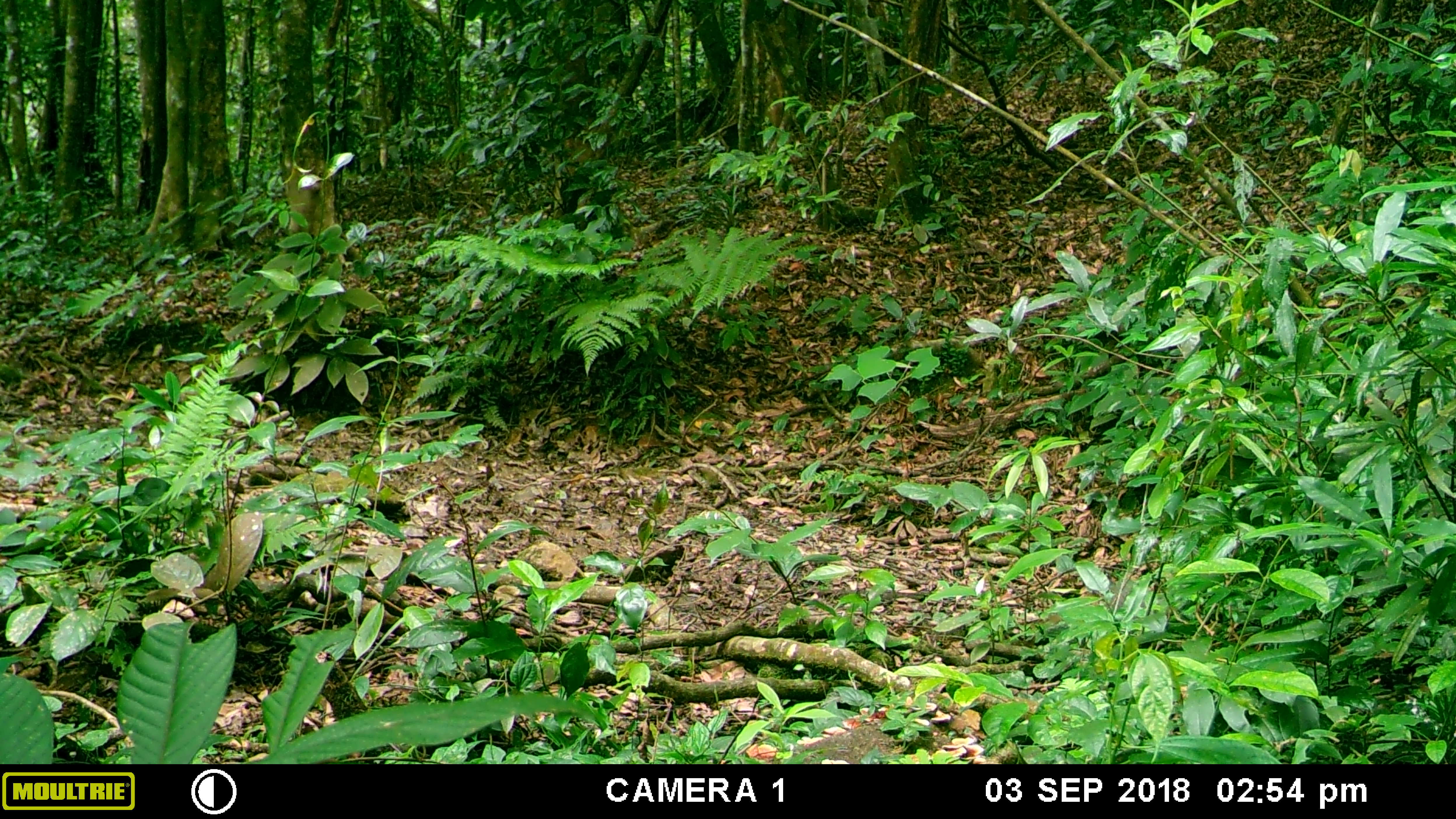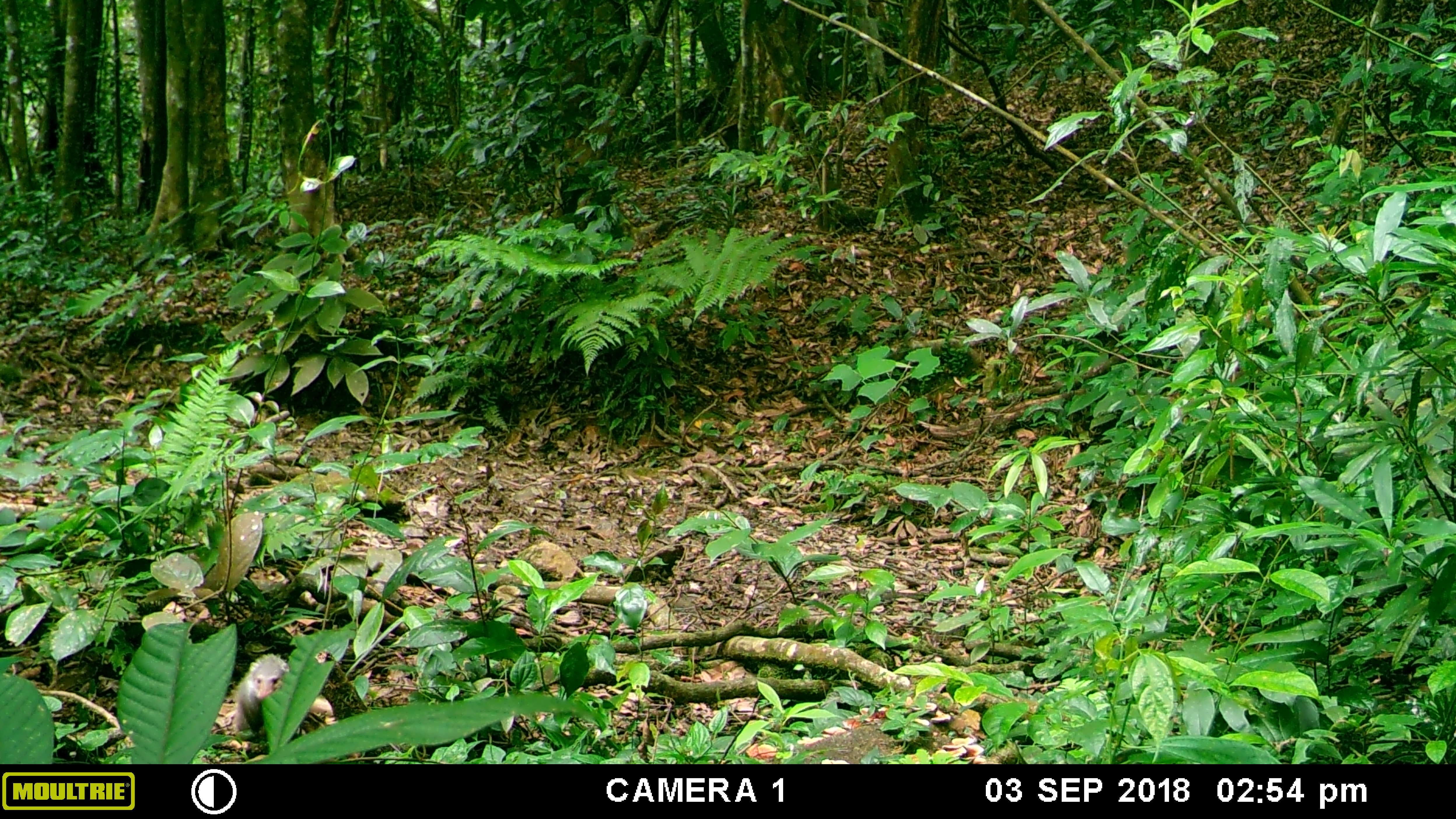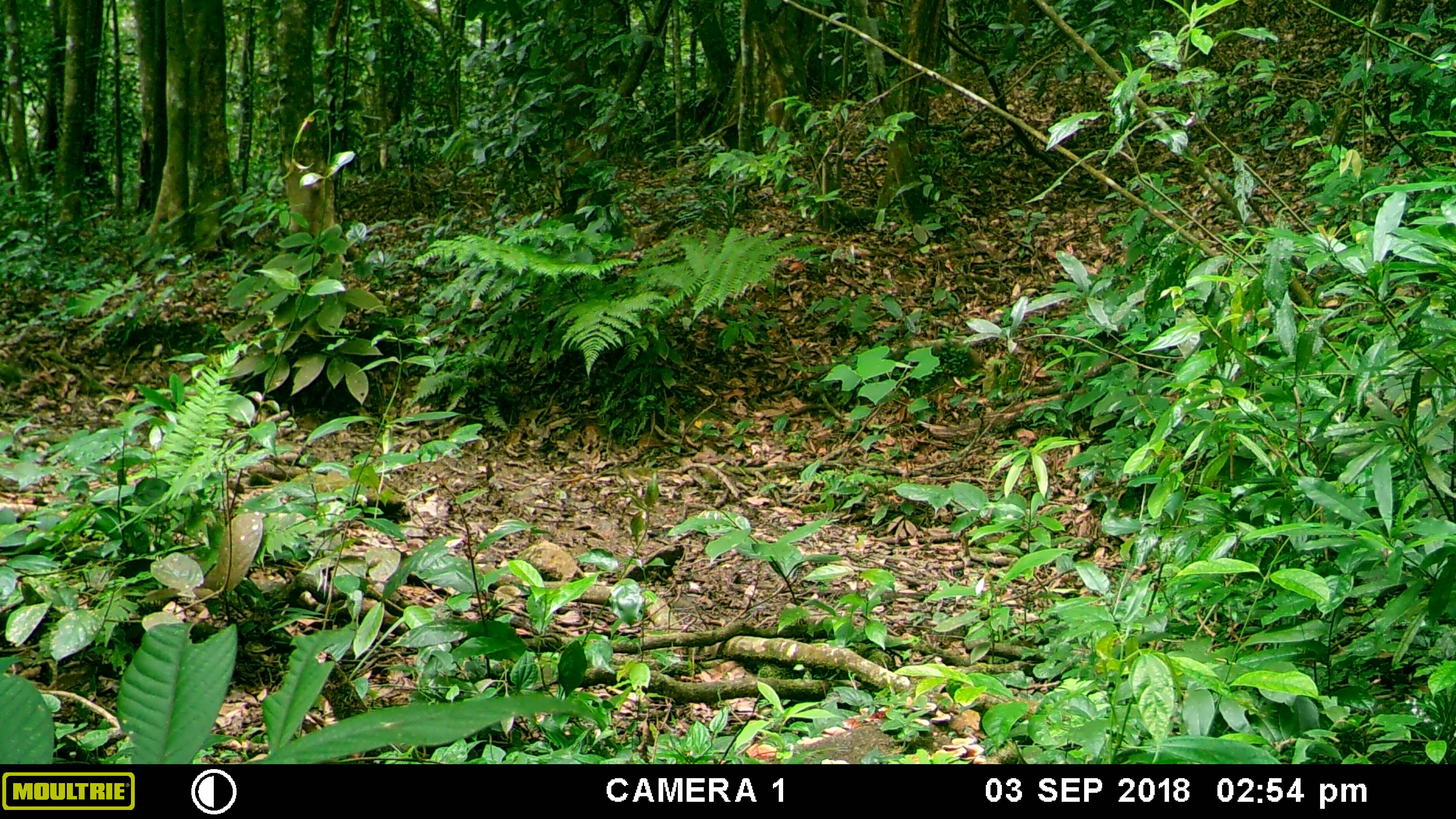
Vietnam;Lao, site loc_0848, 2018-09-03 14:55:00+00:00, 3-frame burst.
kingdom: Animalia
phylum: Chordata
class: Mammalia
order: Carnivora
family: Herpestidae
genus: Urva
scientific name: Urva urva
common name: crab-eating mongoose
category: crab eating mongoose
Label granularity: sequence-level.